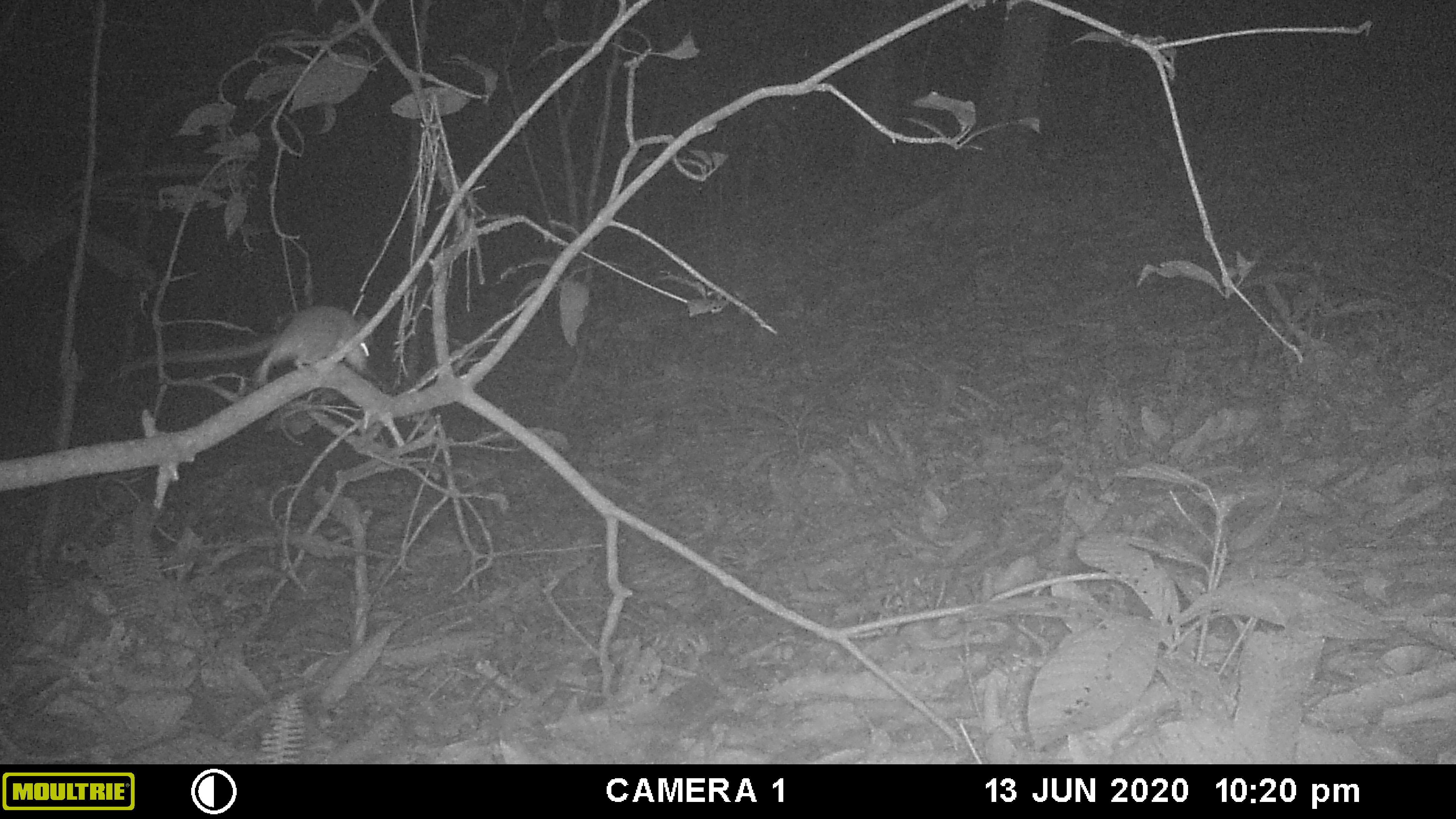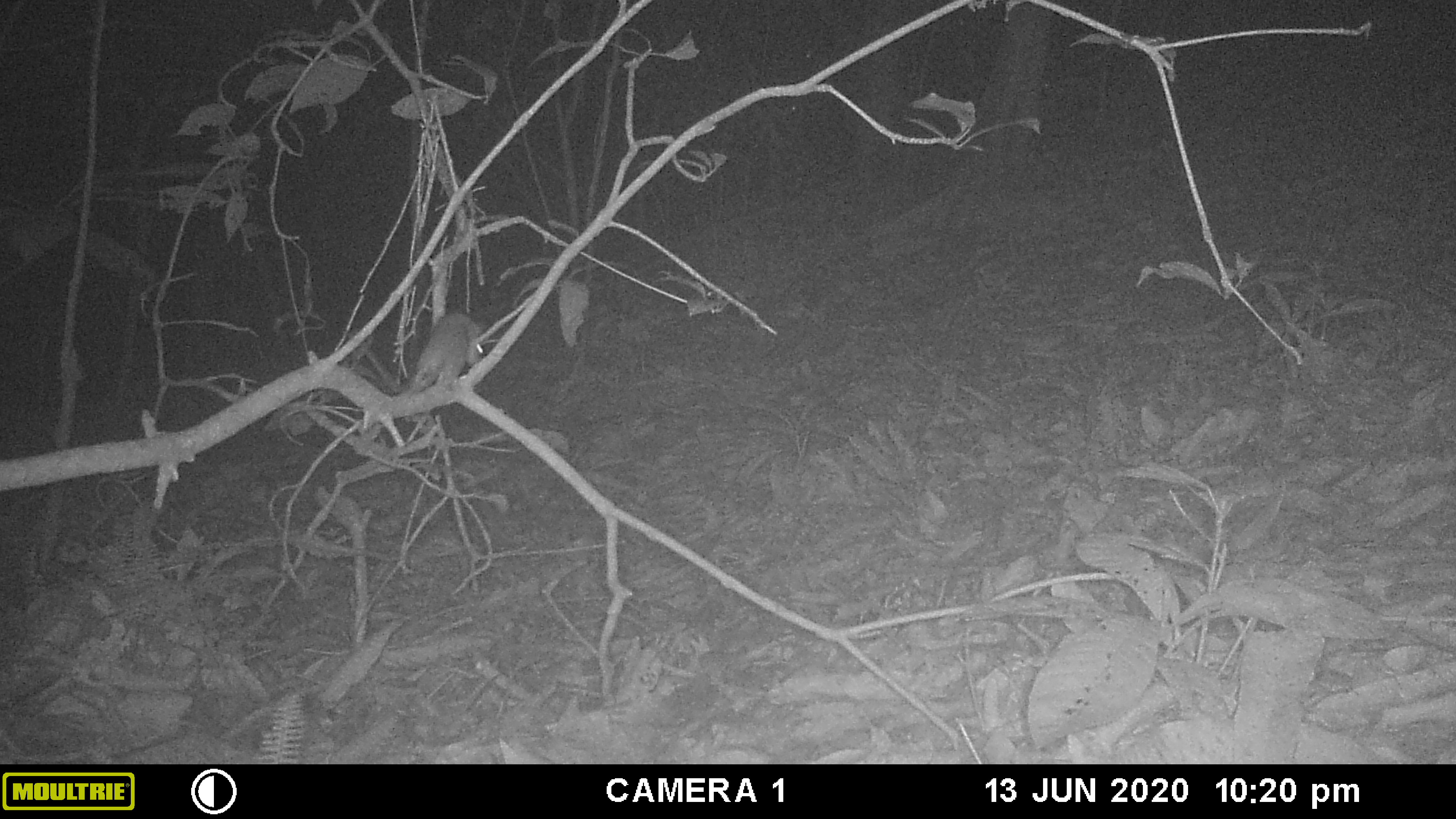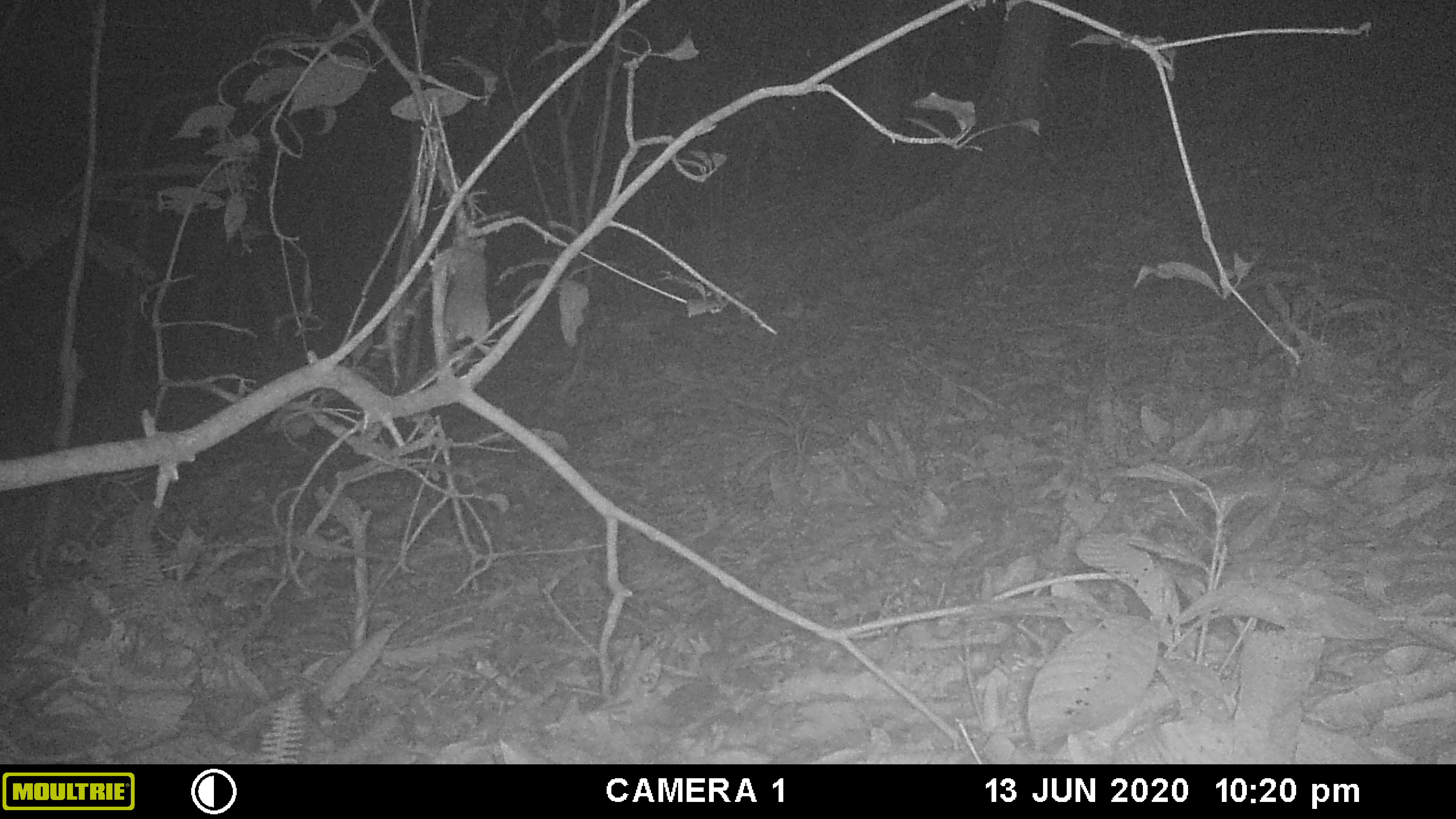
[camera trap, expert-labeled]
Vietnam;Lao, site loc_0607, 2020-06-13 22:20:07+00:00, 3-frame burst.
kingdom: Animalia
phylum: Chordata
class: Mammalia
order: Rodentia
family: Muridae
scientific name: Muridae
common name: old-world mice and rats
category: unidentified murid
Unidentified murid (old-world mice and rats) (Muridae). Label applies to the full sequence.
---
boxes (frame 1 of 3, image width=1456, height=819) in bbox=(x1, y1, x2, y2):
unidentified murid: bbox=(253, 304, 370, 385)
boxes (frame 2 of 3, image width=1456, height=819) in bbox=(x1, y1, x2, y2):
unidentified murid: bbox=(411, 311, 483, 392)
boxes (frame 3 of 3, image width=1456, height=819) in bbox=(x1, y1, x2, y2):
unidentified murid: bbox=(407, 231, 492, 392)